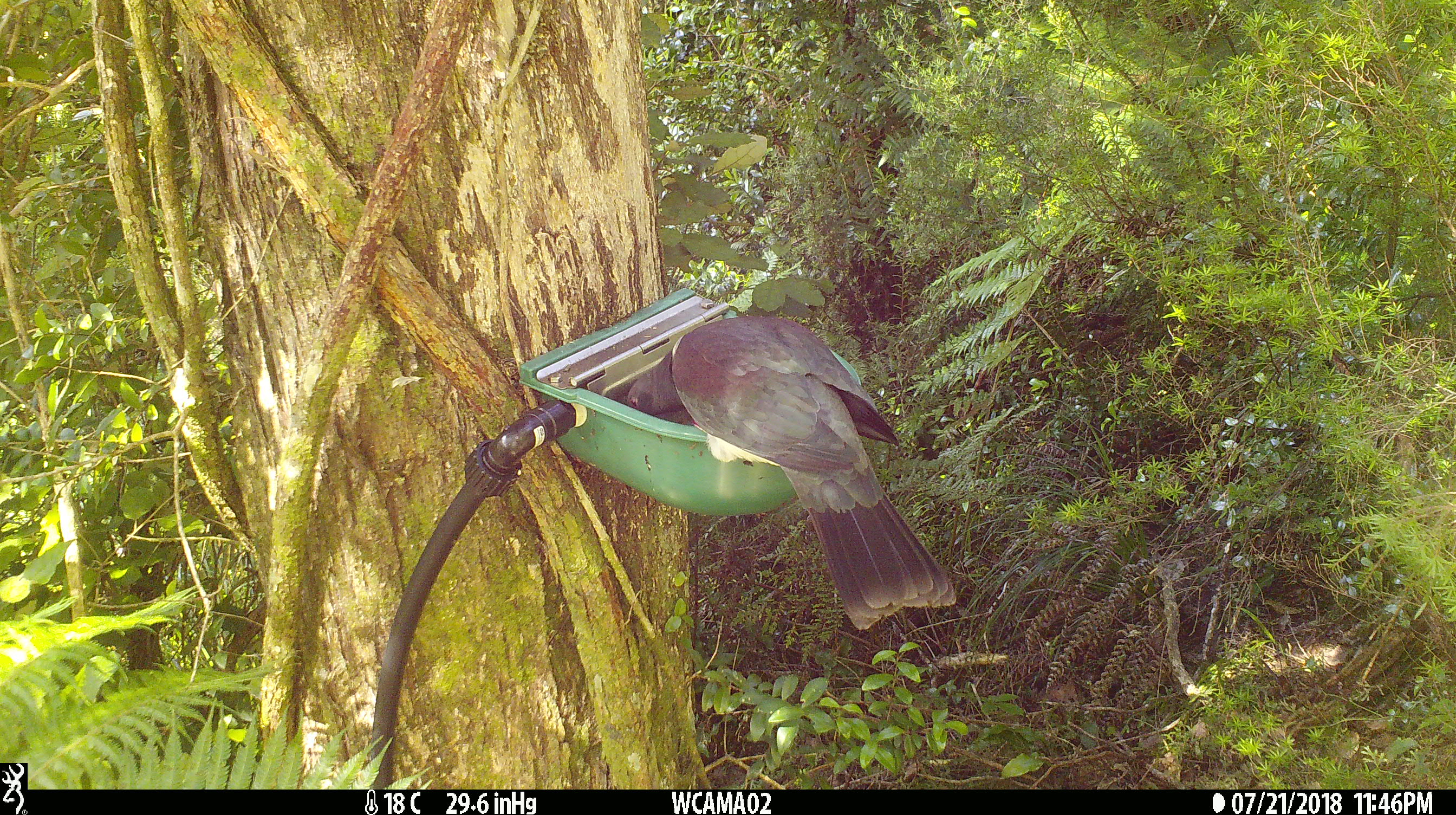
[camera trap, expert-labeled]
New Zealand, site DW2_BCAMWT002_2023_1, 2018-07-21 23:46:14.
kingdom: Animalia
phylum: Chordata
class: Aves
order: Columbiformes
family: Columbidae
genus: Hemiphaga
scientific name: Hemiphaga novaeseelandiae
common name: new zealand pigeon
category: kereru